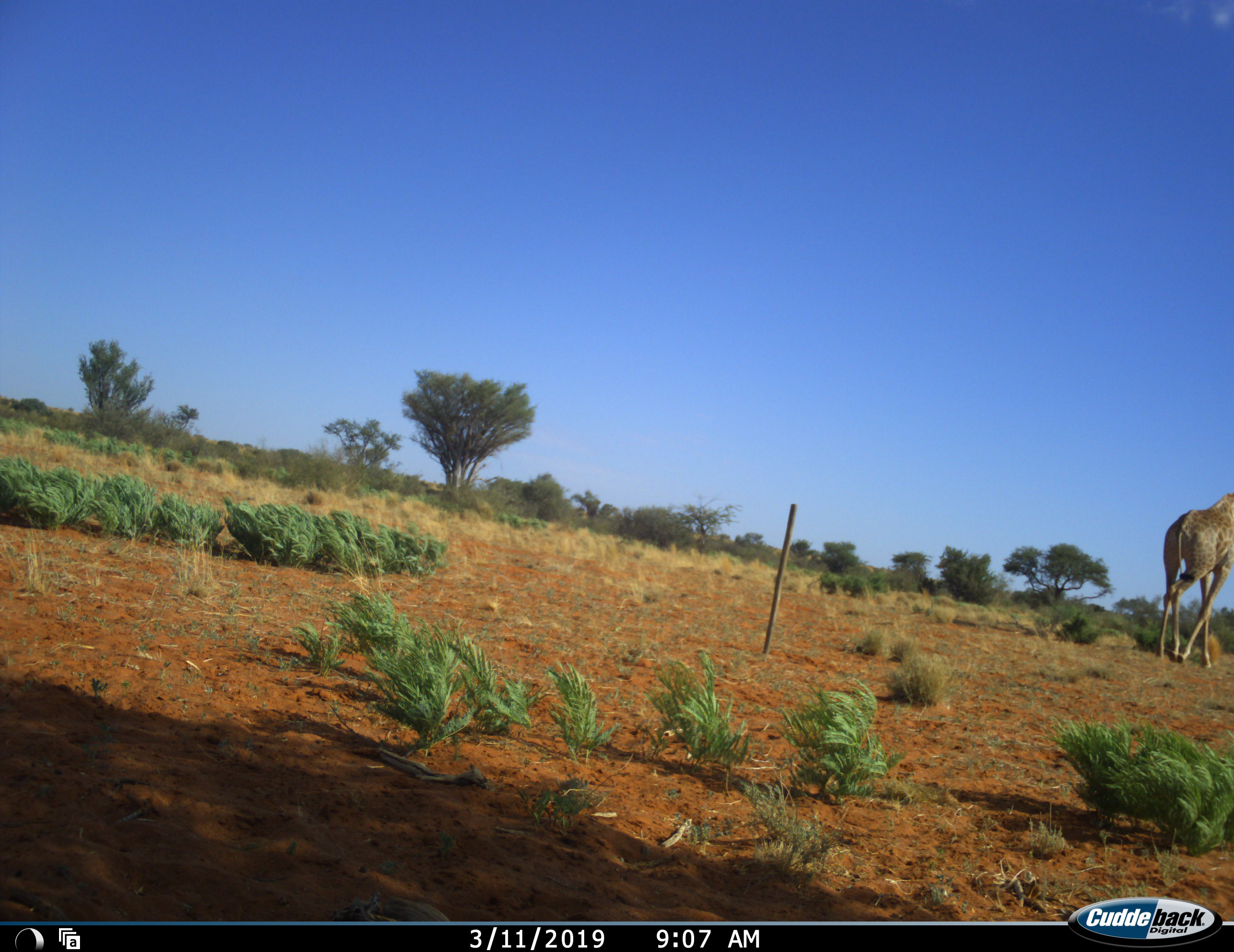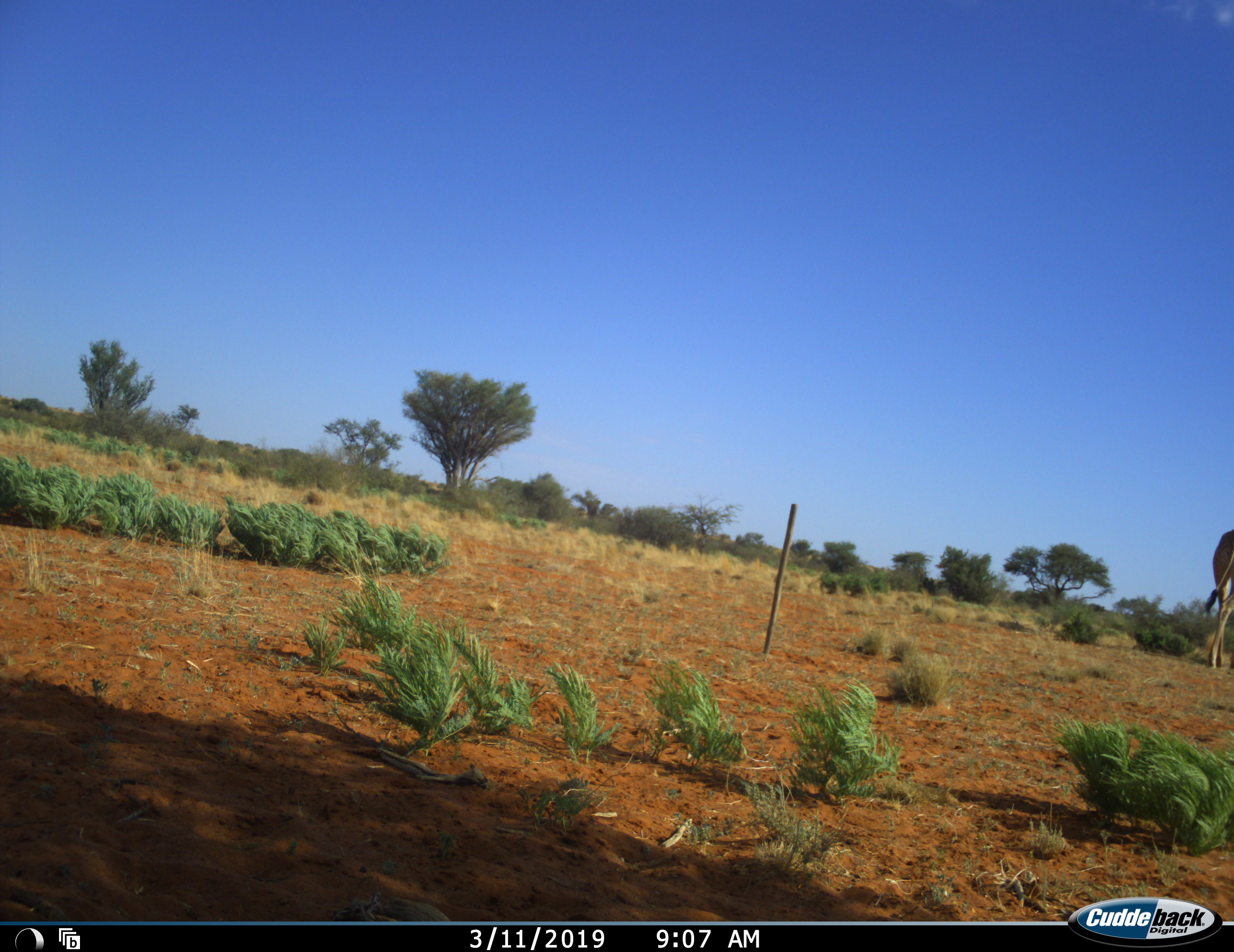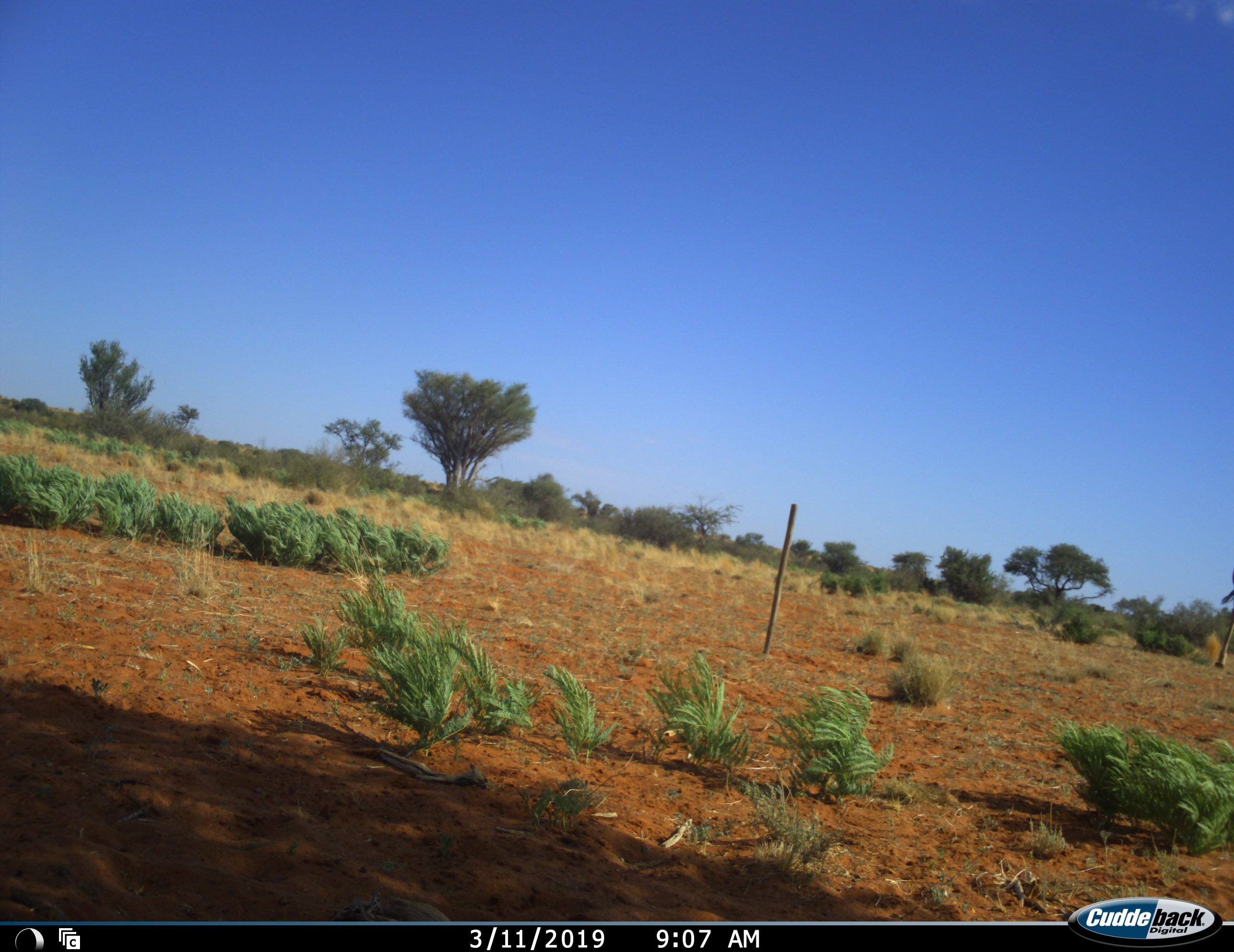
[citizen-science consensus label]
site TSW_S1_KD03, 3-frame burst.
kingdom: Animalia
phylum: Chordata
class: Mammalia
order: Artiodactyla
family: Giraffidae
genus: Giraffa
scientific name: Giraffa camelopardalis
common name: giraffe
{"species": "giraffe (Giraffa camelopardalis)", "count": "1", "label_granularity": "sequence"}